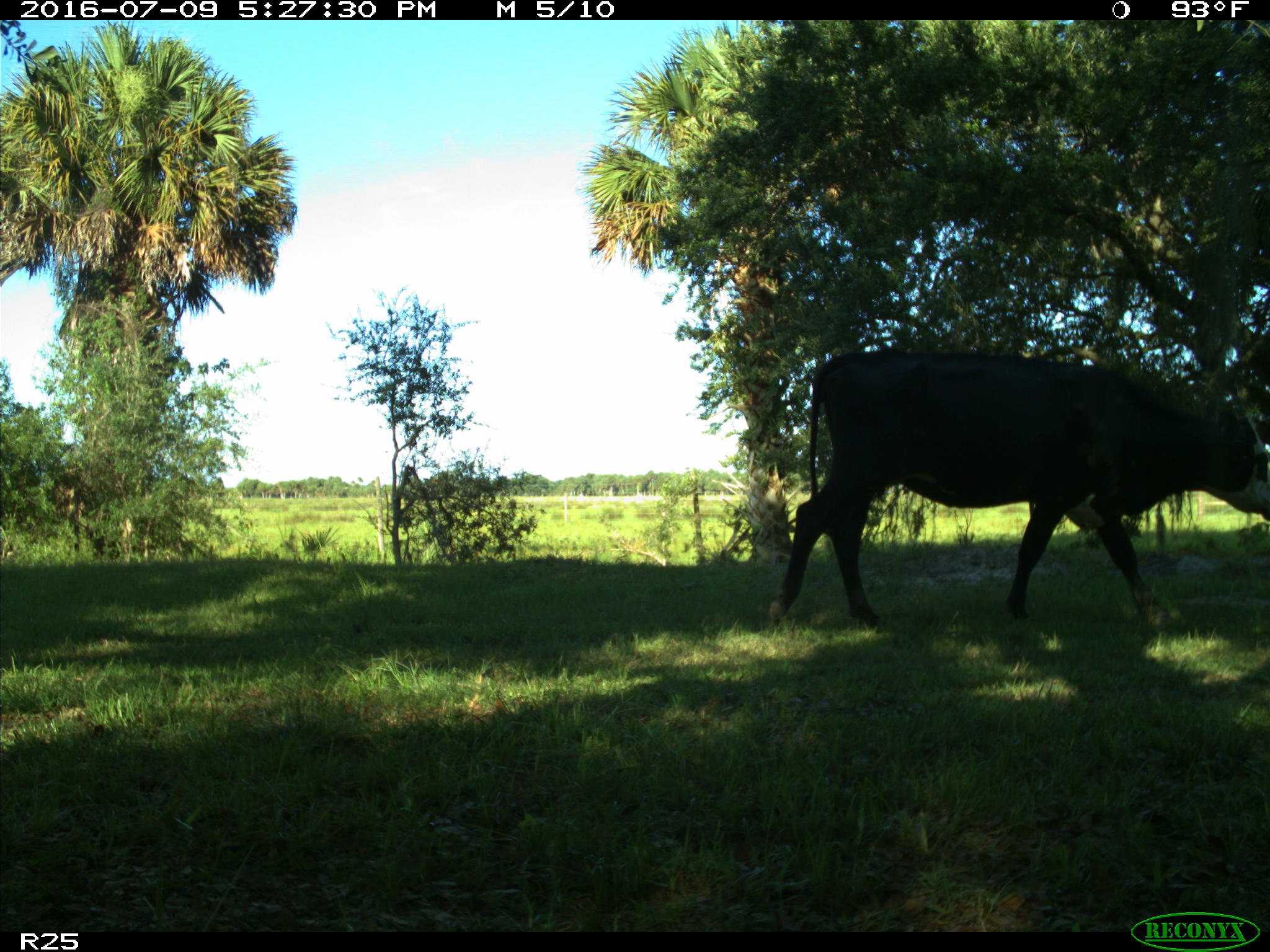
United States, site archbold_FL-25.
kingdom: Animalia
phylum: Chordata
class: Mammalia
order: Artiodactyla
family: Bovidae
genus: Bos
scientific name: Bos taurus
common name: domestic cow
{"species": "Bos taurus (domestic cow)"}